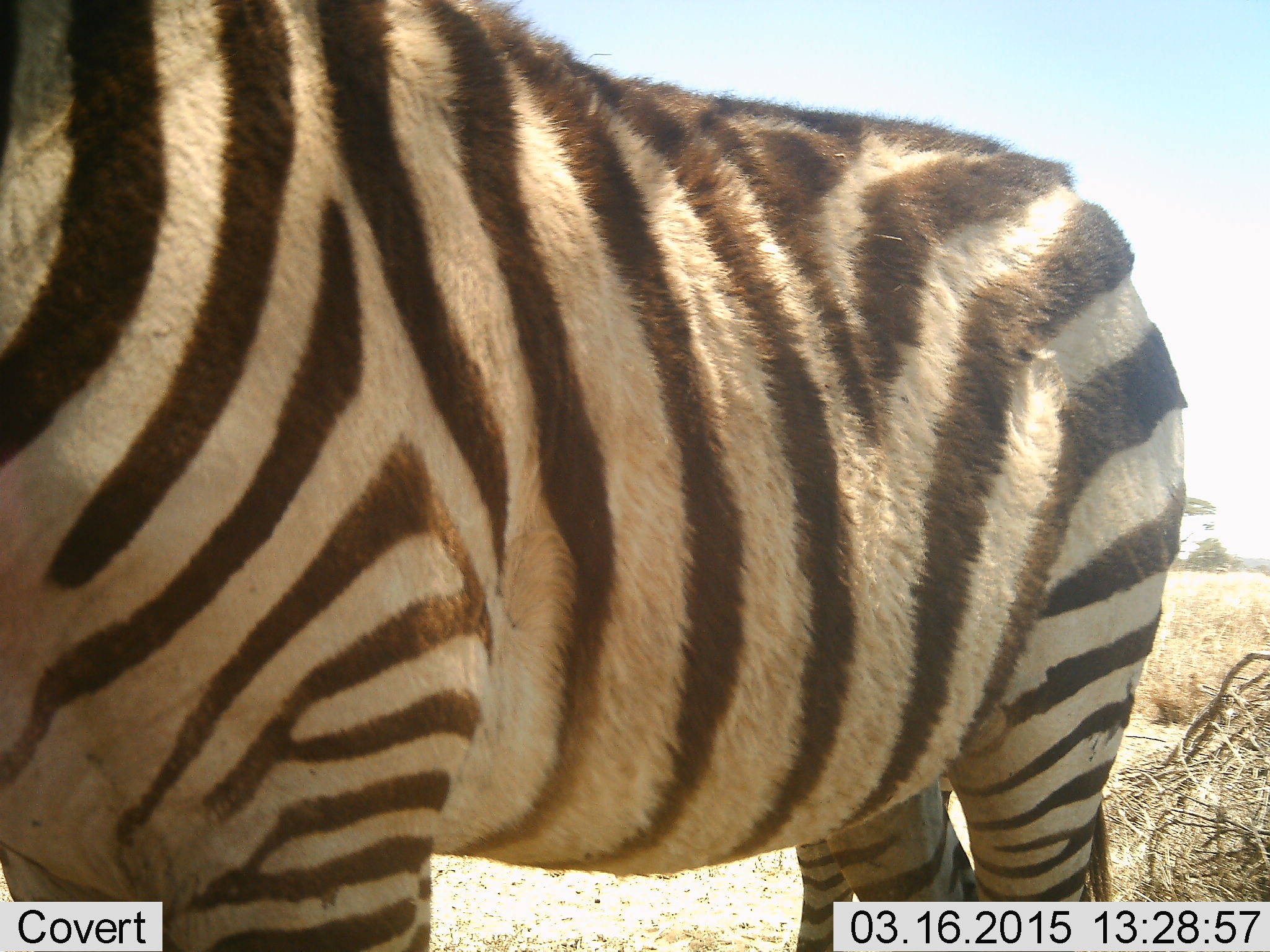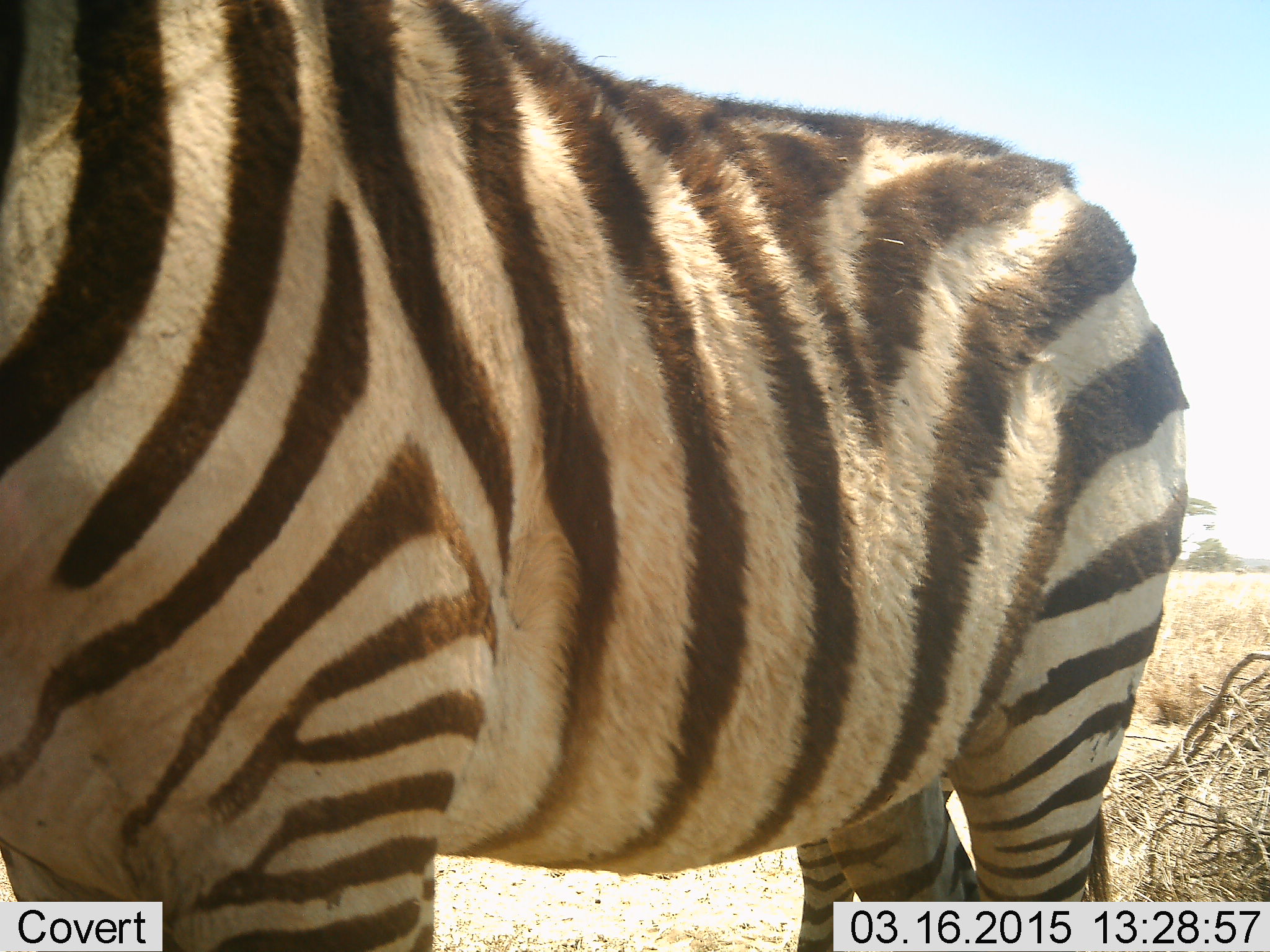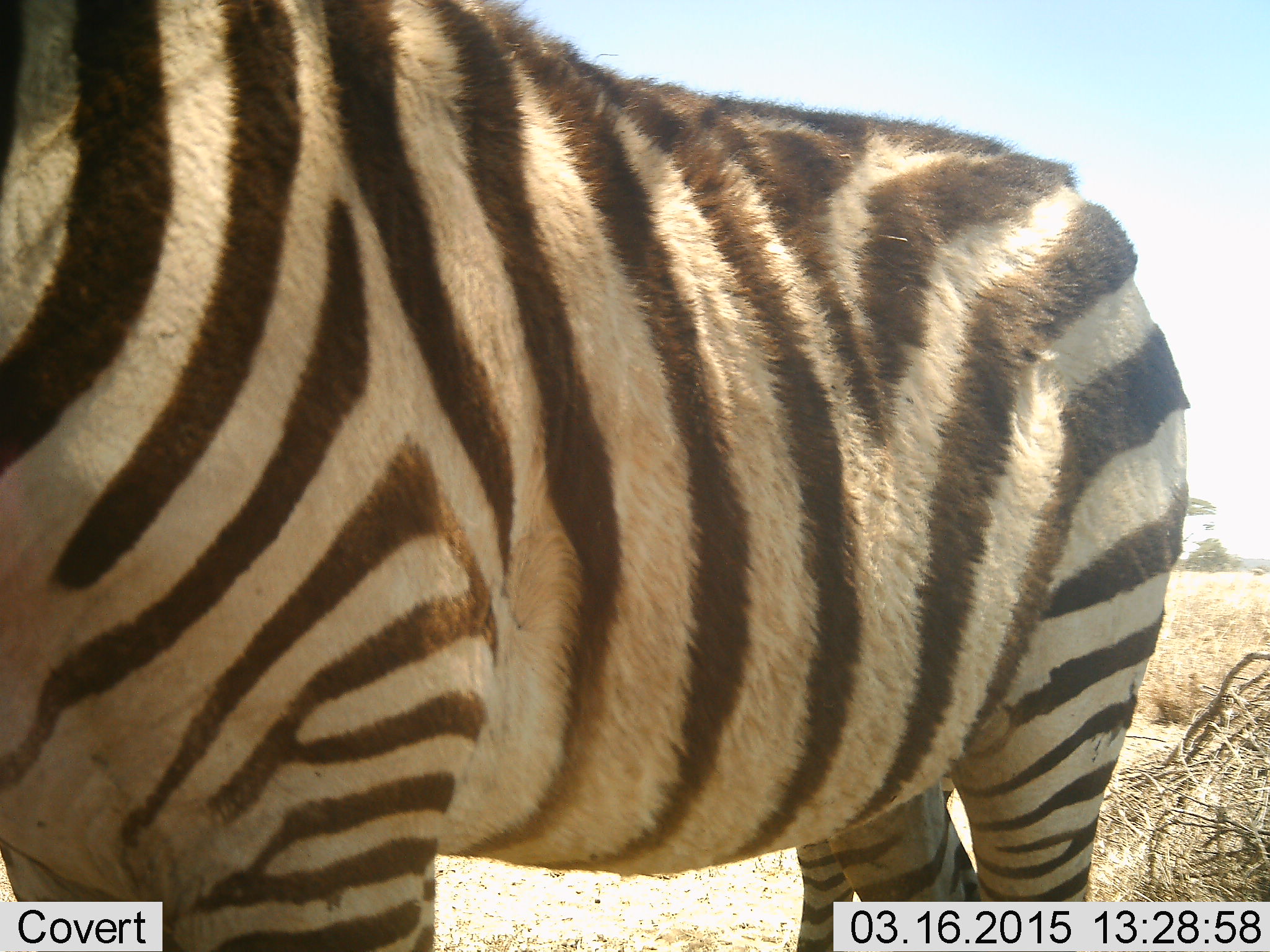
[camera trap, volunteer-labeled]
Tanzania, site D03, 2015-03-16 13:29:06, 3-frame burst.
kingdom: Animalia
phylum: Chordata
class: Mammalia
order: Perissodactyla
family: Equidae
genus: Equus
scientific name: Equus quagga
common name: plains zebra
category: zebra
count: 1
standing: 100%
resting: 0%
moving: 0%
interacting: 0%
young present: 0%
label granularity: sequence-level